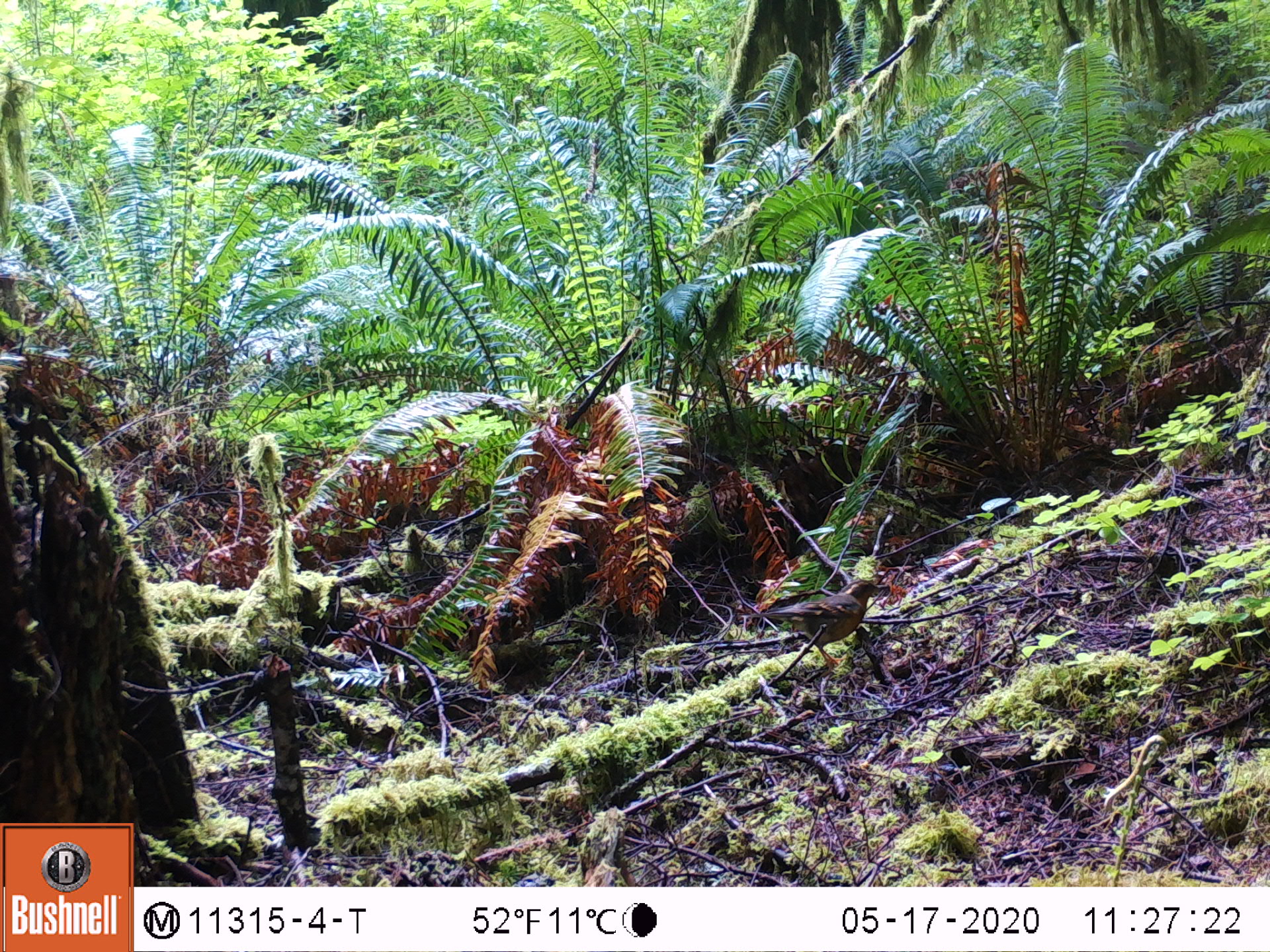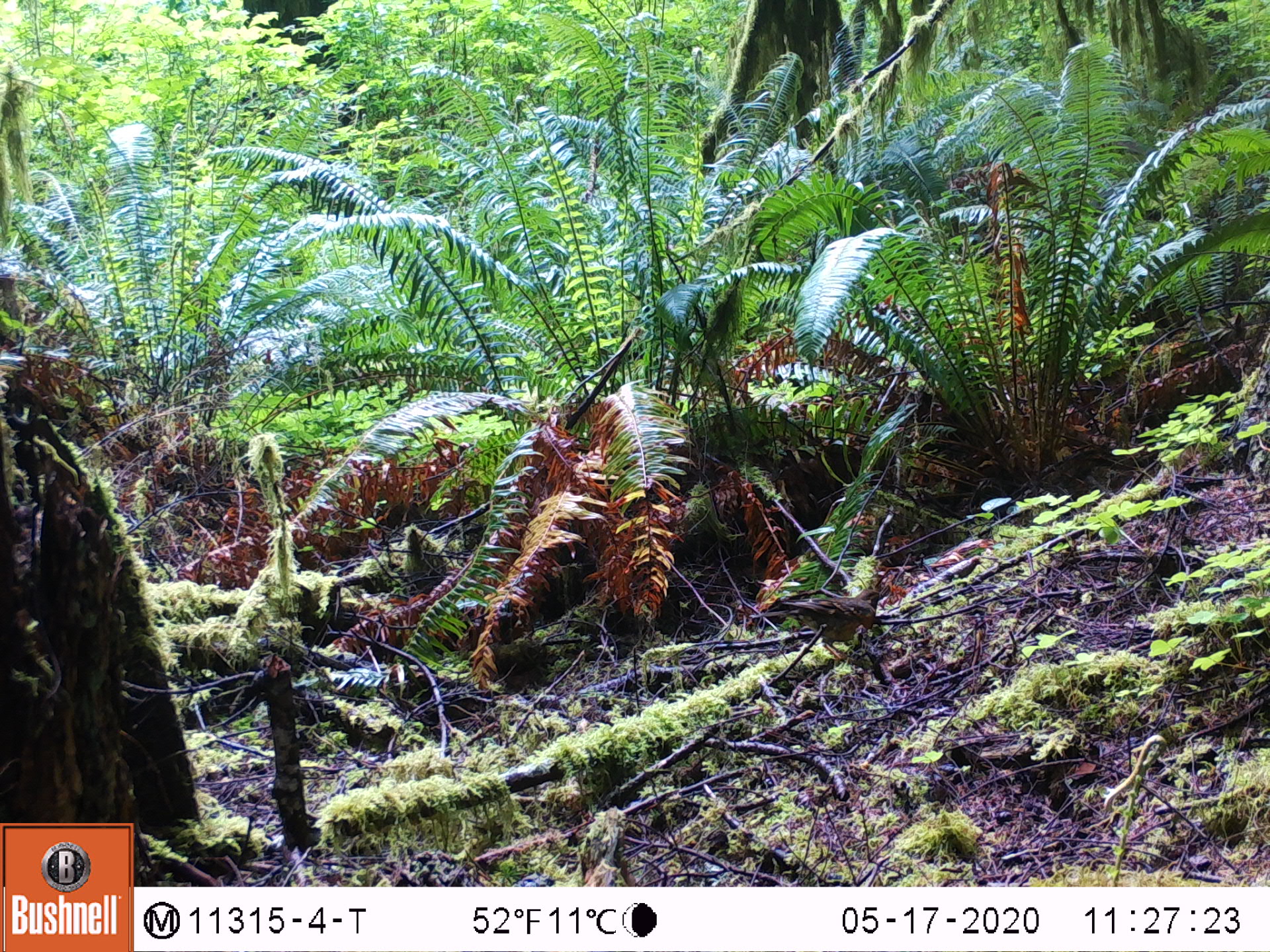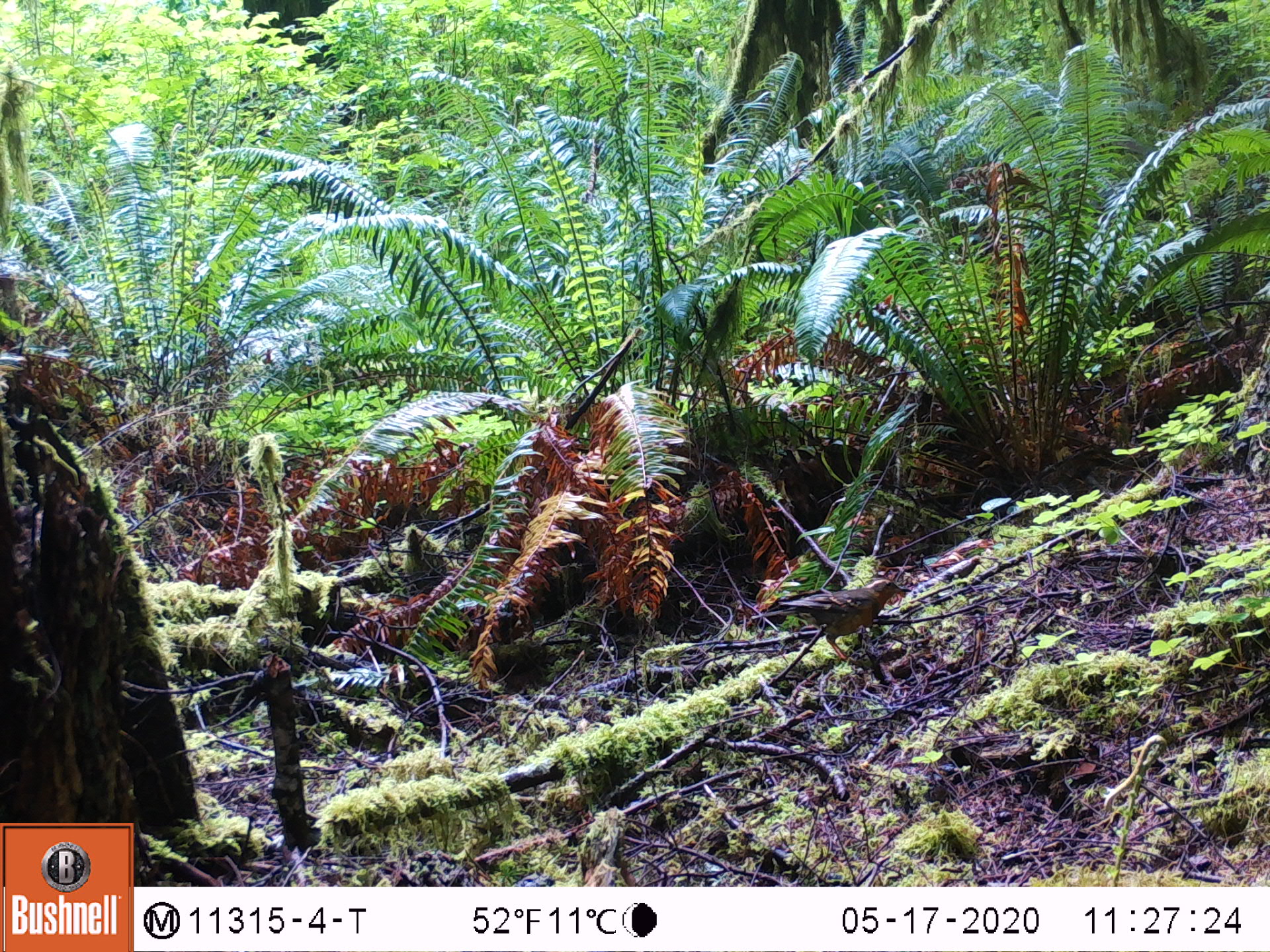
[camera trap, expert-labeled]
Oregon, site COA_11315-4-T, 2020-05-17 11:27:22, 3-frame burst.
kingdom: Animalia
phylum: Chordata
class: Aves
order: Passeriformes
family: Turdidae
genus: Ixoreus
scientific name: Ixoreus naevius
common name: varied thrush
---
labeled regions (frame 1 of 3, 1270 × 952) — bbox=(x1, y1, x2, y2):
varied thrush: bbox=(754, 577, 883, 665)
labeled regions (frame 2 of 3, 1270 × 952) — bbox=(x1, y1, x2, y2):
varied thrush: bbox=(772, 593, 888, 660)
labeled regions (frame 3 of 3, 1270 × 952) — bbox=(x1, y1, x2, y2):
varied thrush: bbox=(776, 578, 904, 655)